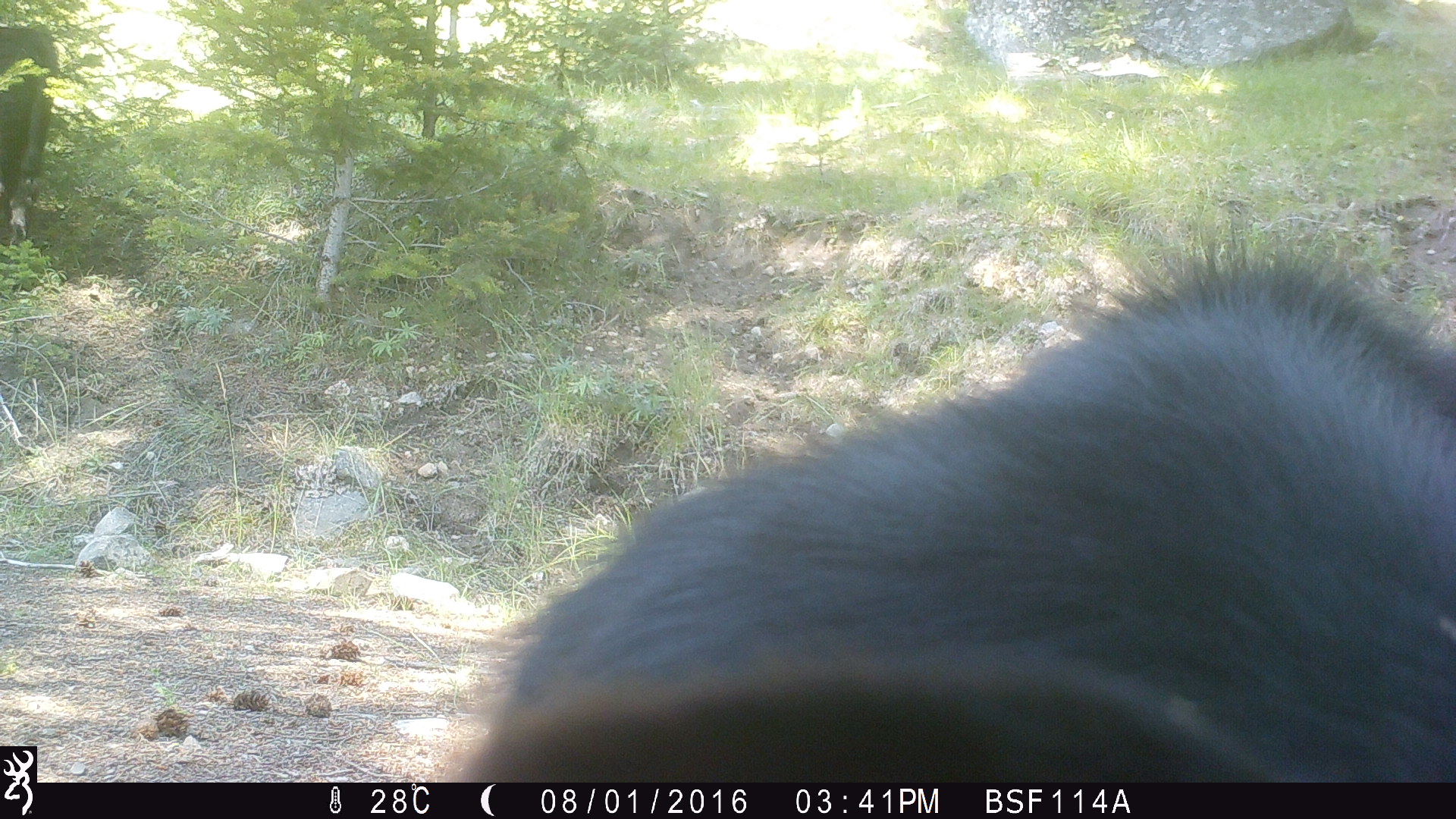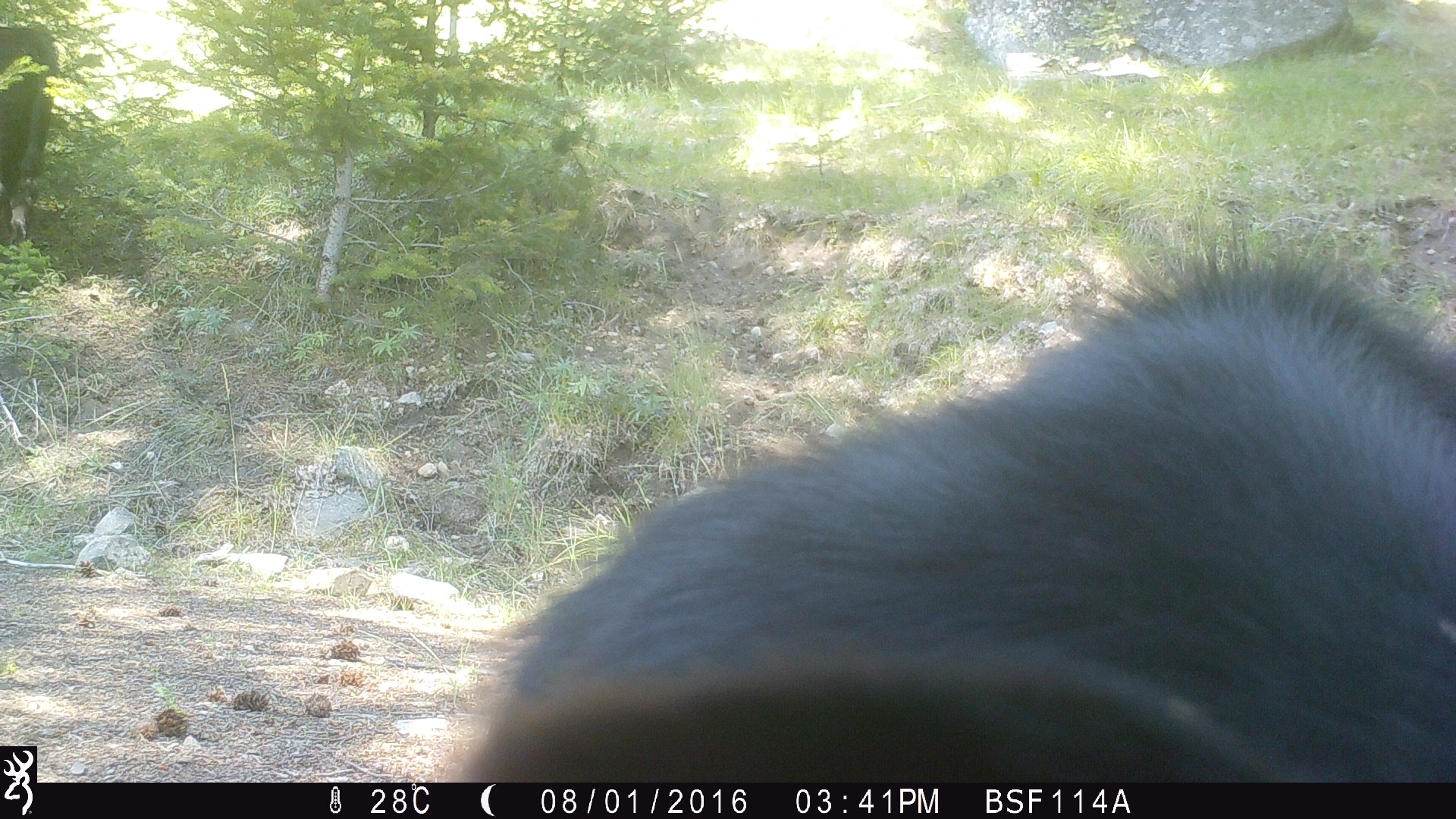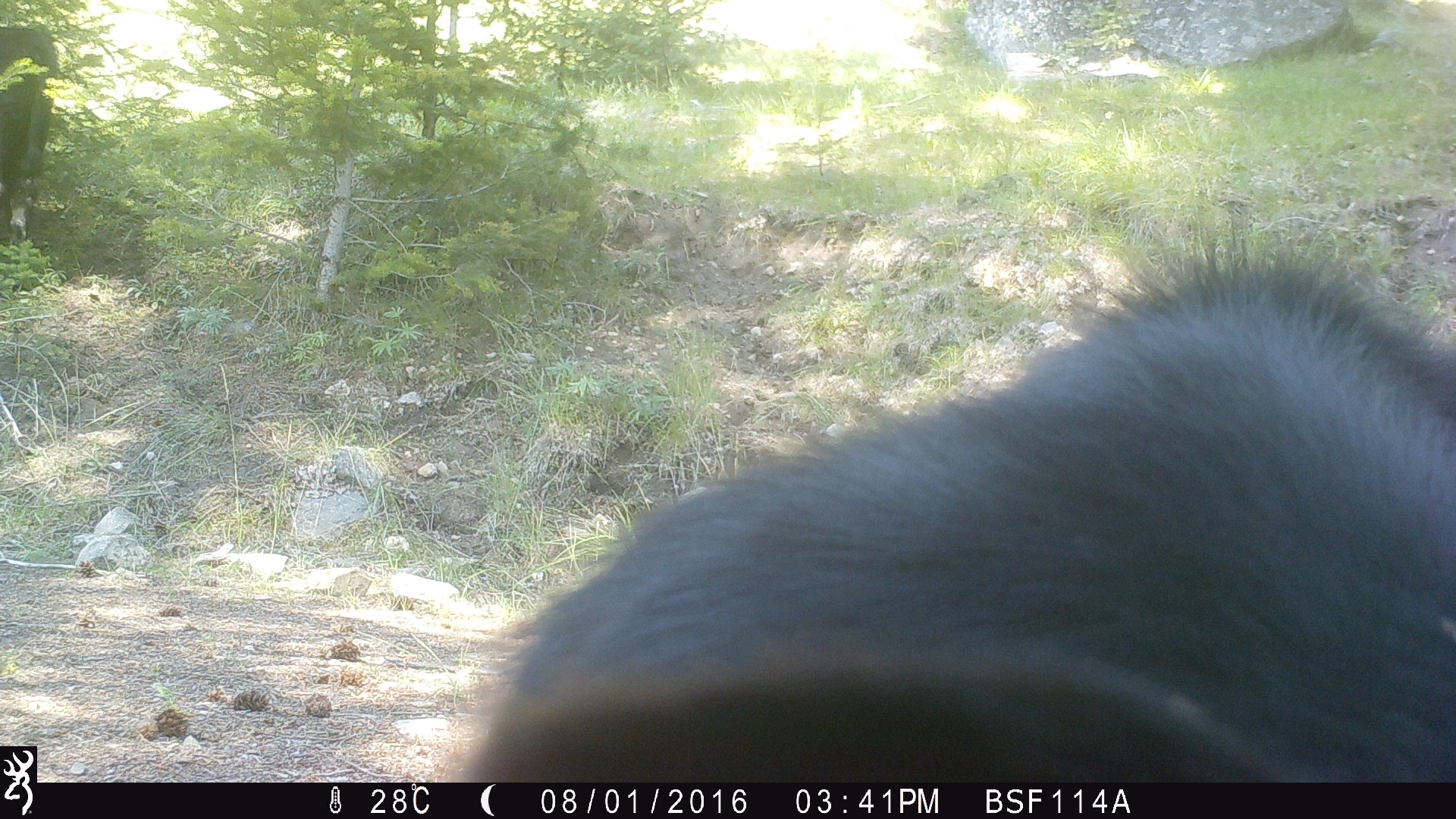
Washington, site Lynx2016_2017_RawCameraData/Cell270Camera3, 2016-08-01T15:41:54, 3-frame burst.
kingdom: Animalia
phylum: Chordata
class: Mammalia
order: Artiodactyla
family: Bovidae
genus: Bos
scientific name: Bos taurus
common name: domestic cattle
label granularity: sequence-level